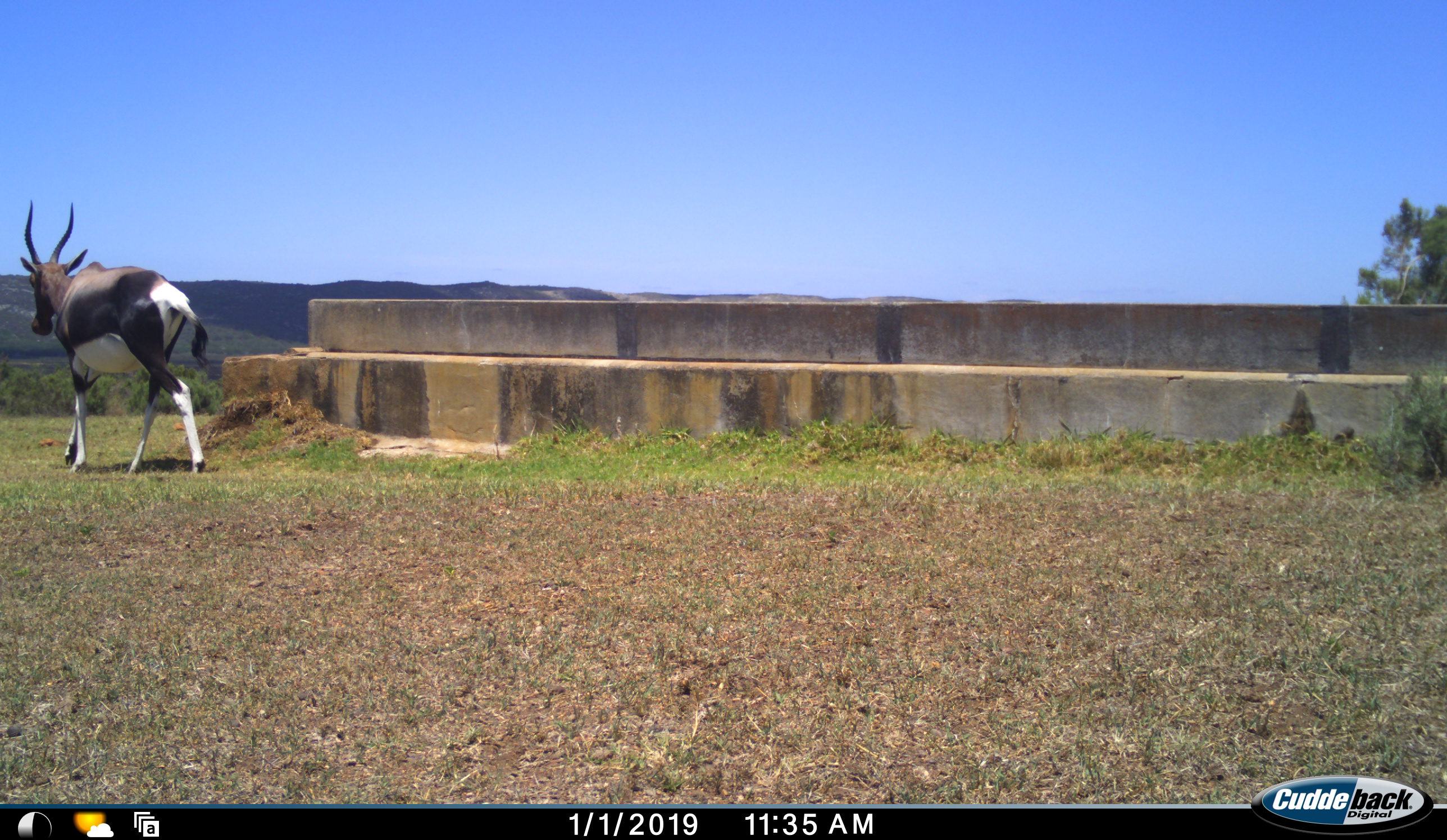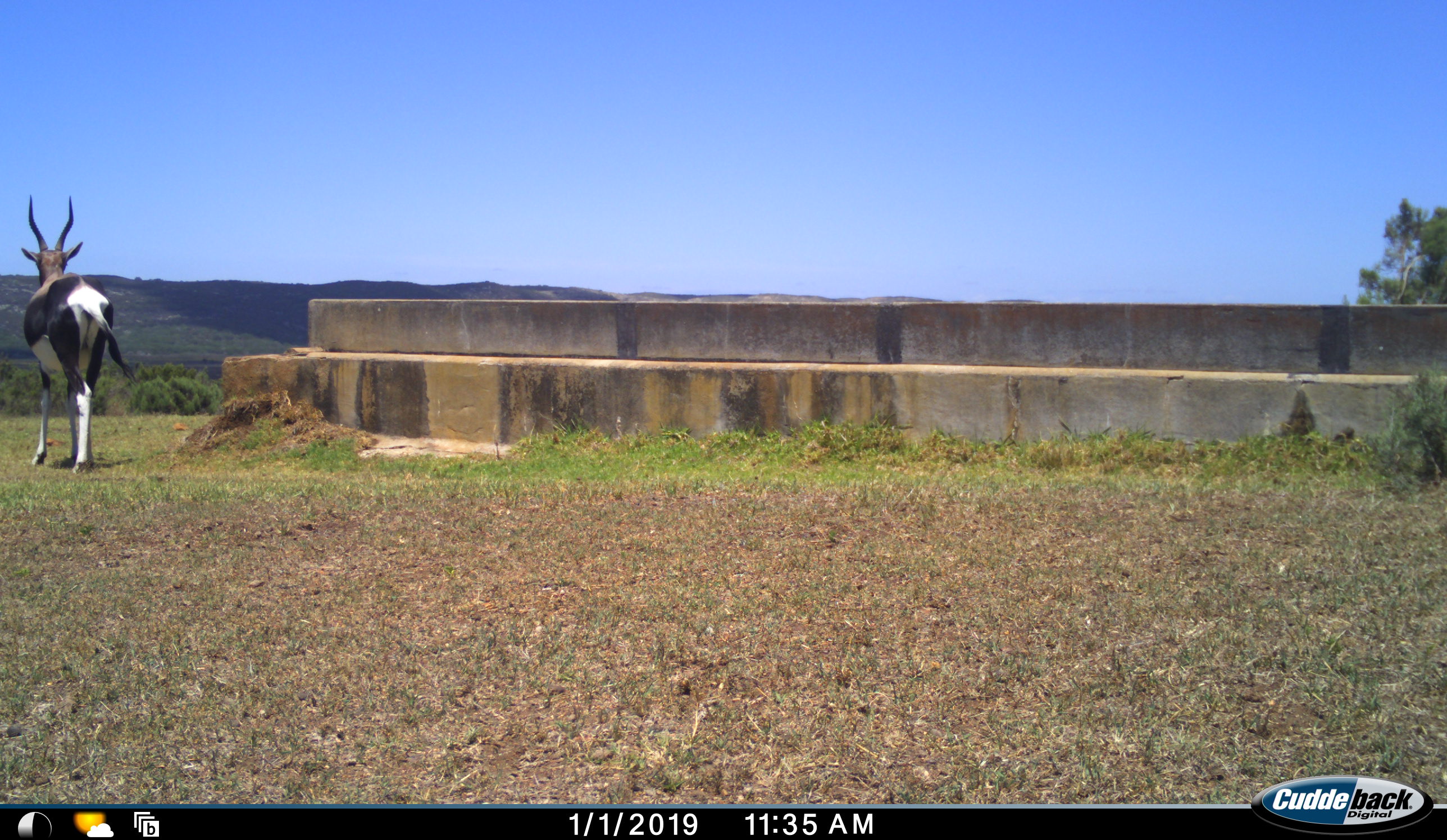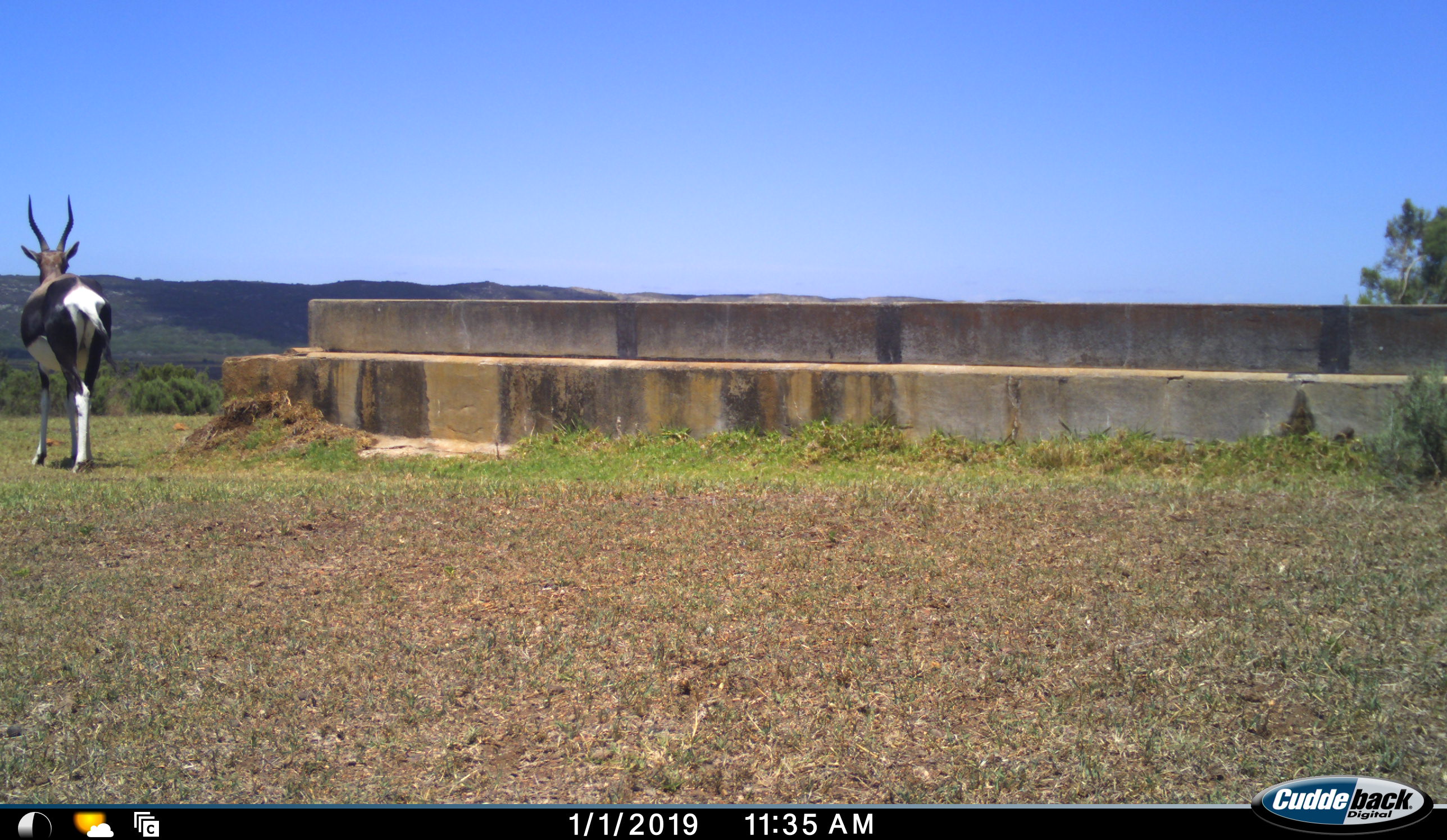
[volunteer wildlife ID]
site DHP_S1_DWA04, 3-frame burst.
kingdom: Animalia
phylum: Chordata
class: Mammalia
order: Artiodactyla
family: Bovidae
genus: Damaliscus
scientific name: Damaliscus pygargus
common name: bontebok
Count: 1.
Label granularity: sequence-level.